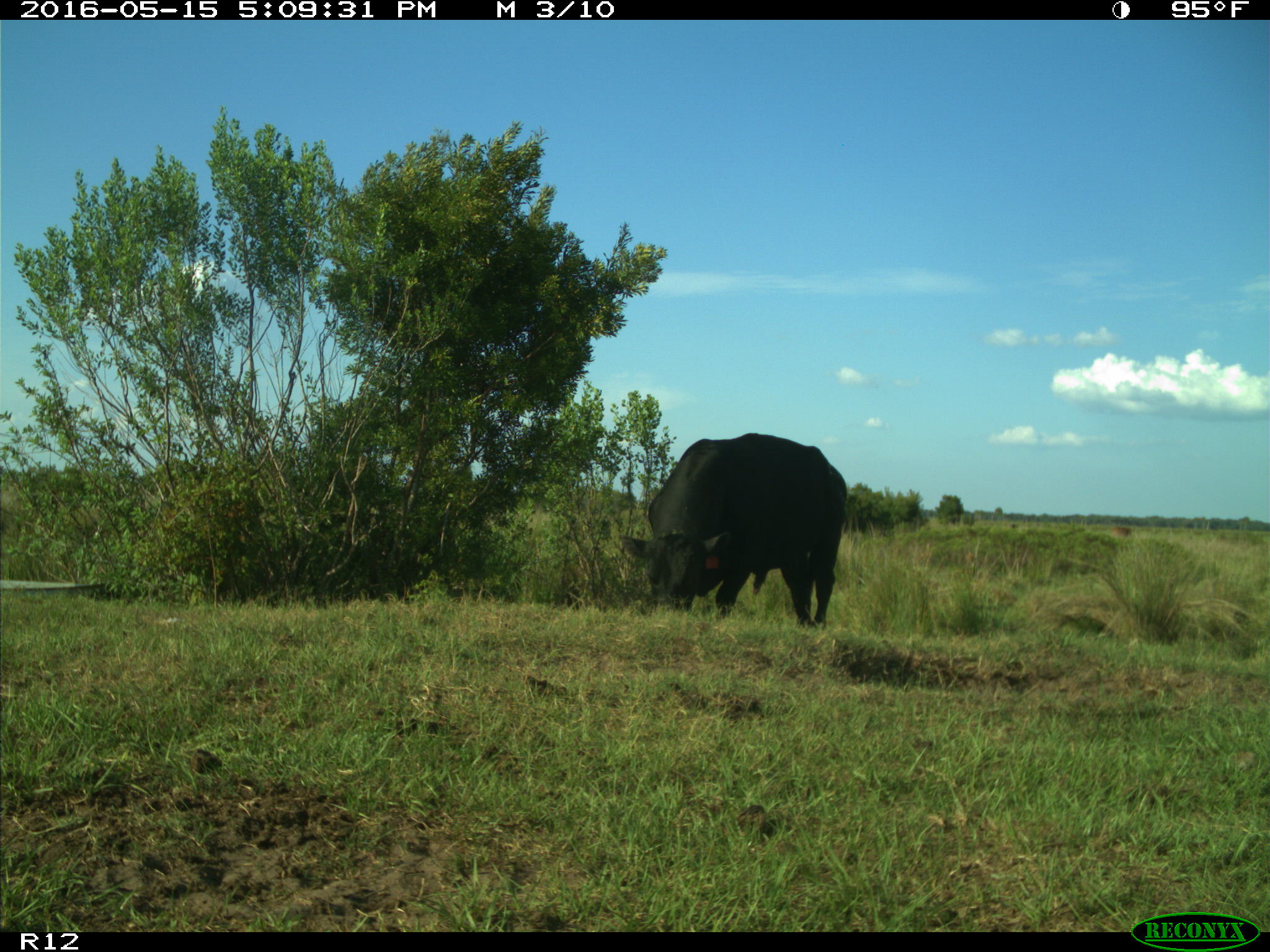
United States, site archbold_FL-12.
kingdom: Animalia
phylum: Chordata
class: Mammalia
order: Artiodactyla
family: Bovidae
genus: Bos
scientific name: Bos taurus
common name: domestic cow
Bos taurus (domestic cow).